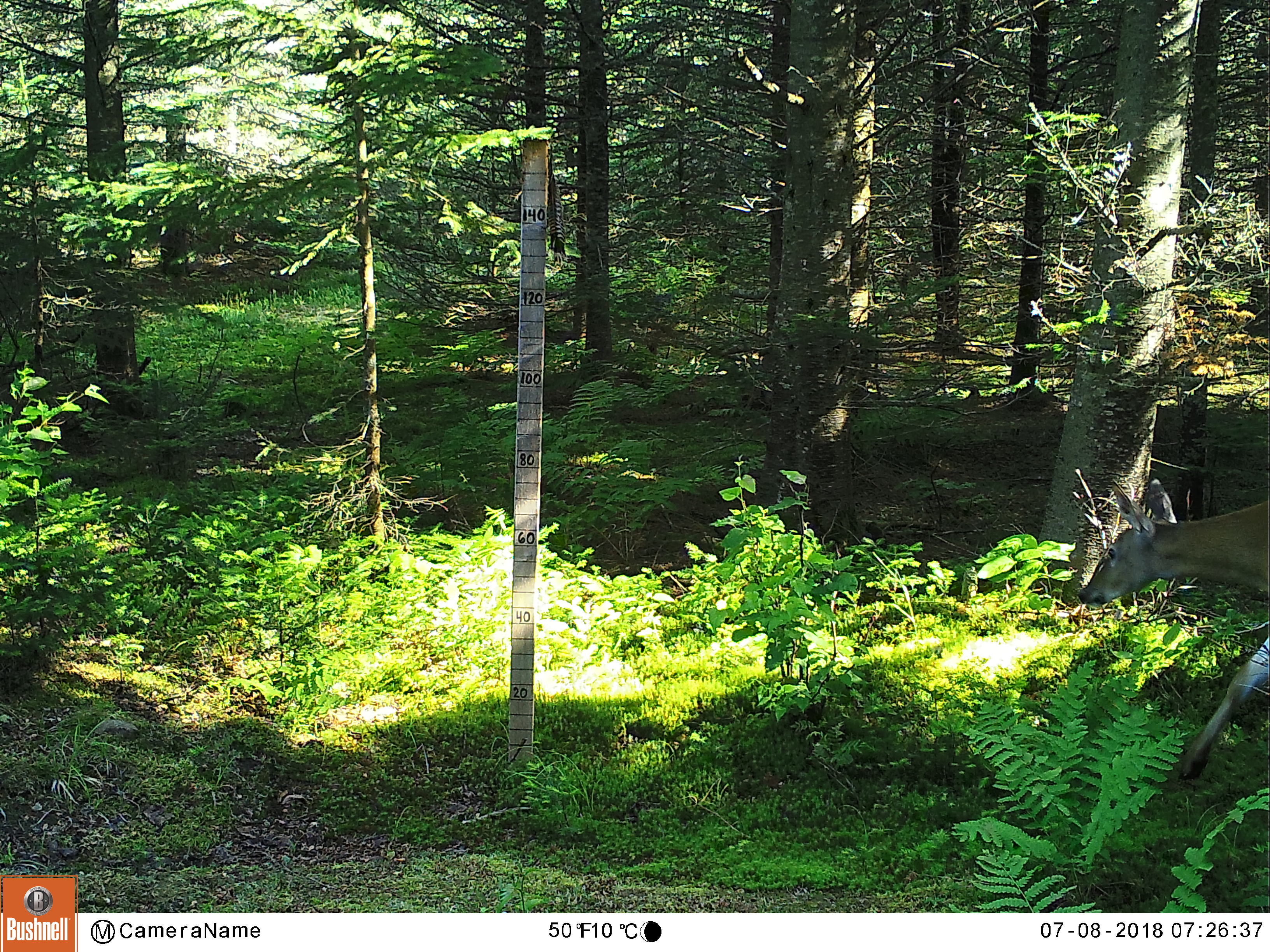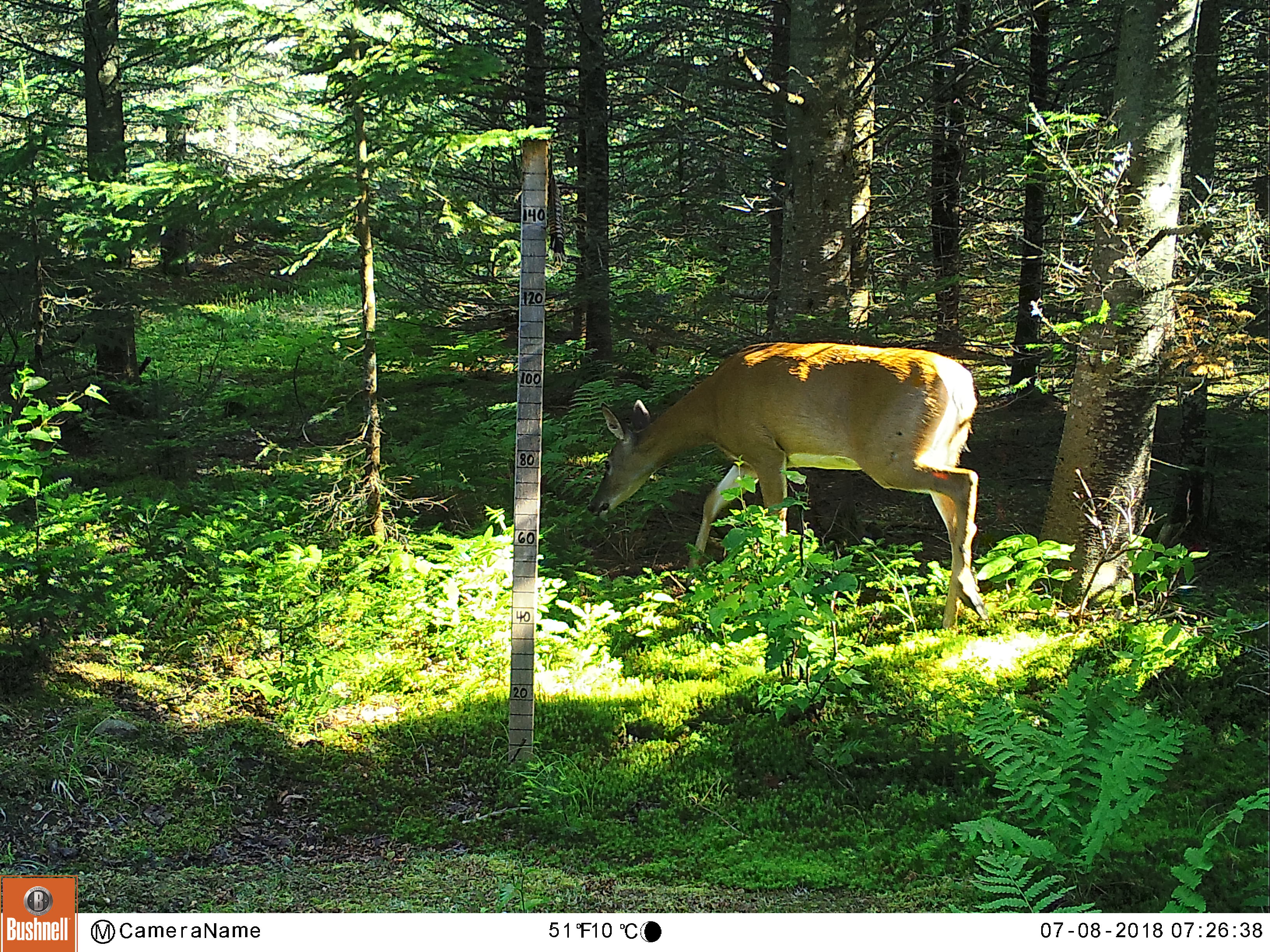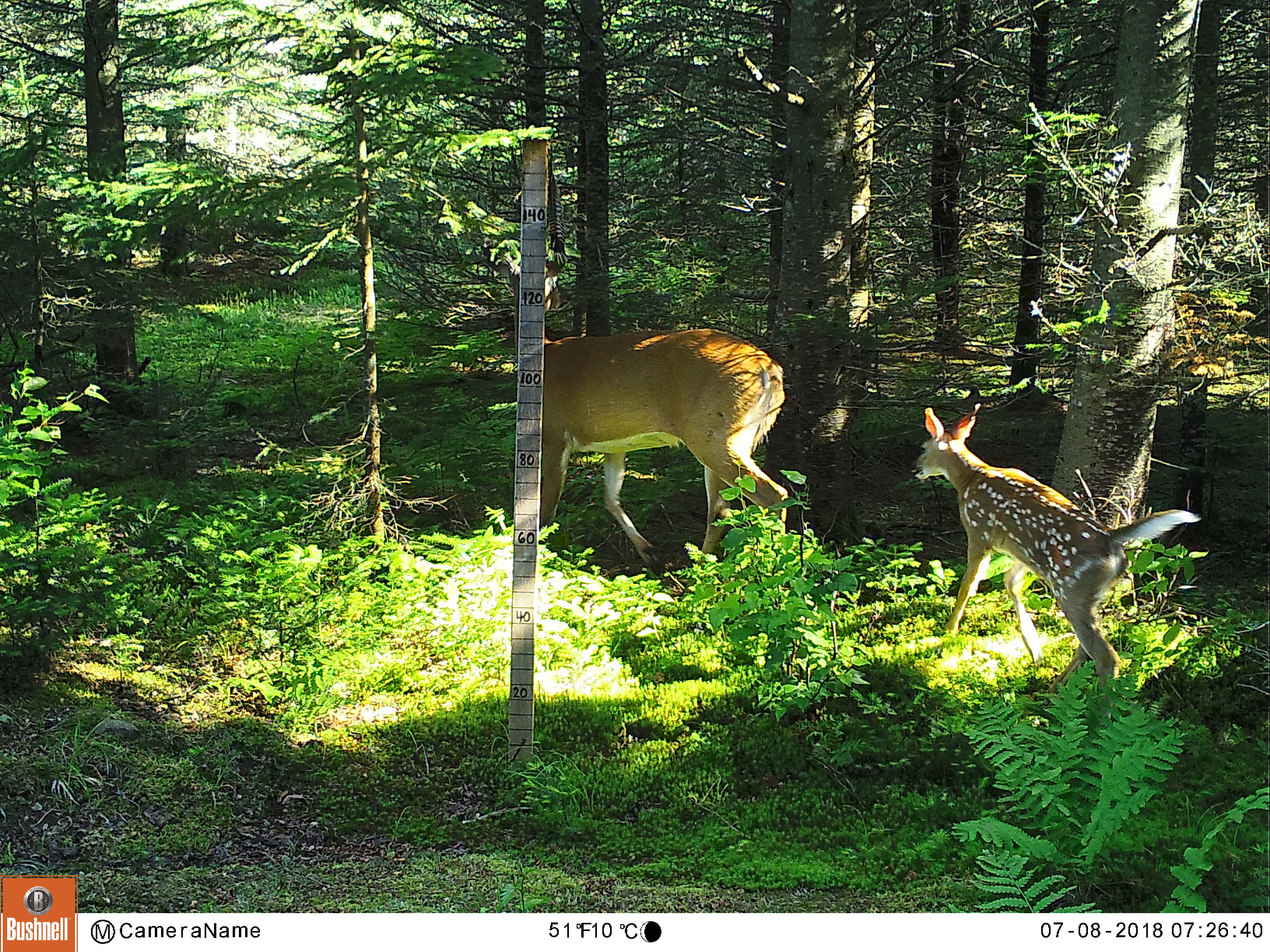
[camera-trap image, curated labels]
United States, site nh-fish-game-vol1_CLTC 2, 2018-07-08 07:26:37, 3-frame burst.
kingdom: Animalia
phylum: Chordata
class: Mammalia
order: Artiodactyla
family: Cervidae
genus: Odocoileus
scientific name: Odocoileus virginianus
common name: white-tailed deer